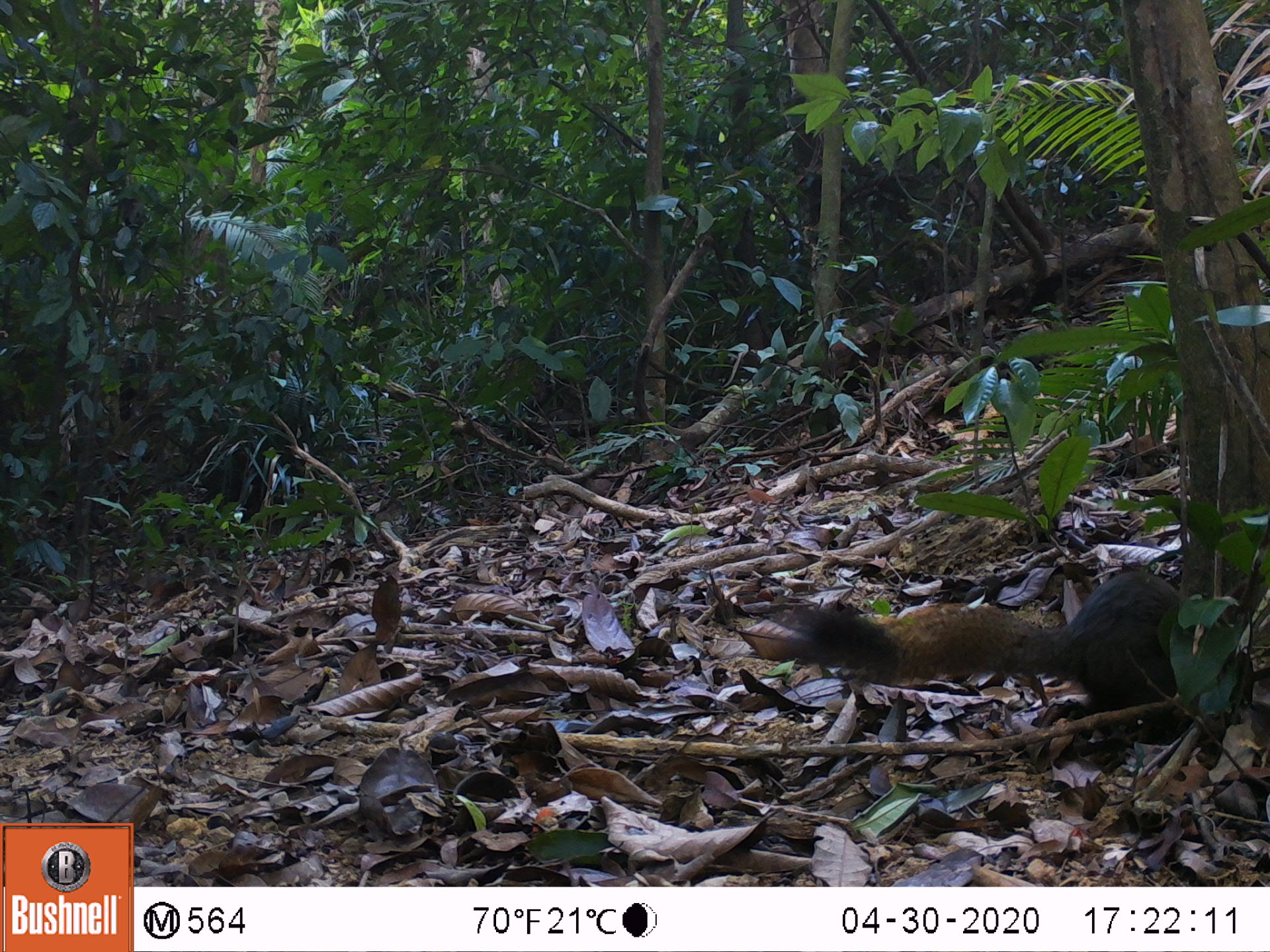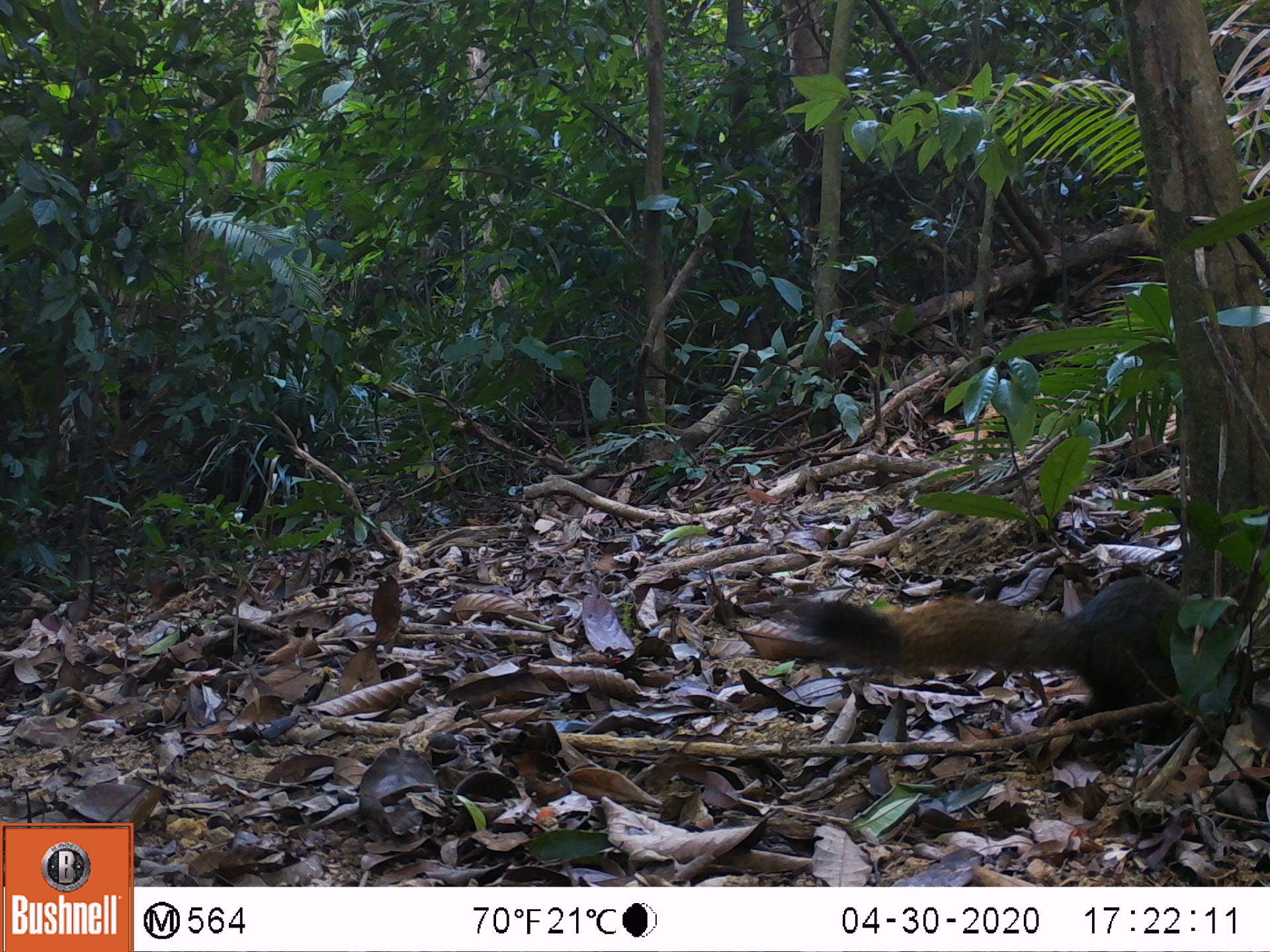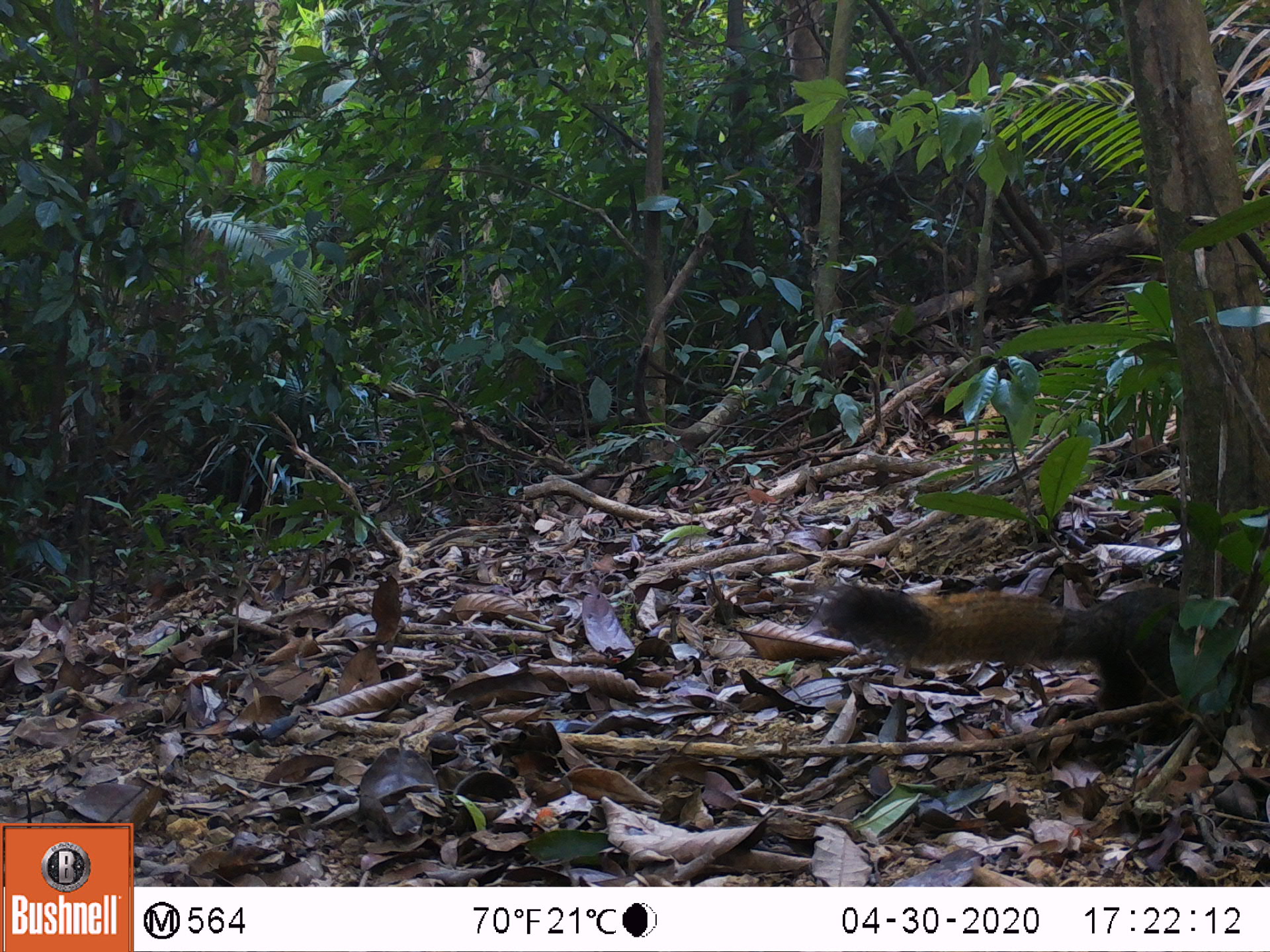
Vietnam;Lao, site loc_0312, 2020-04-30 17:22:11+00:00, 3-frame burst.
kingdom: Animalia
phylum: Chordata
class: Mammalia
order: Rodentia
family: Sciuridae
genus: Callosciurus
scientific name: Callosciurus erythraeus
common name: pallas's squirrel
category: pallass squirrel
Pallass squirrel (pallas's squirrel) (Callosciurus erythraeus). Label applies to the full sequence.